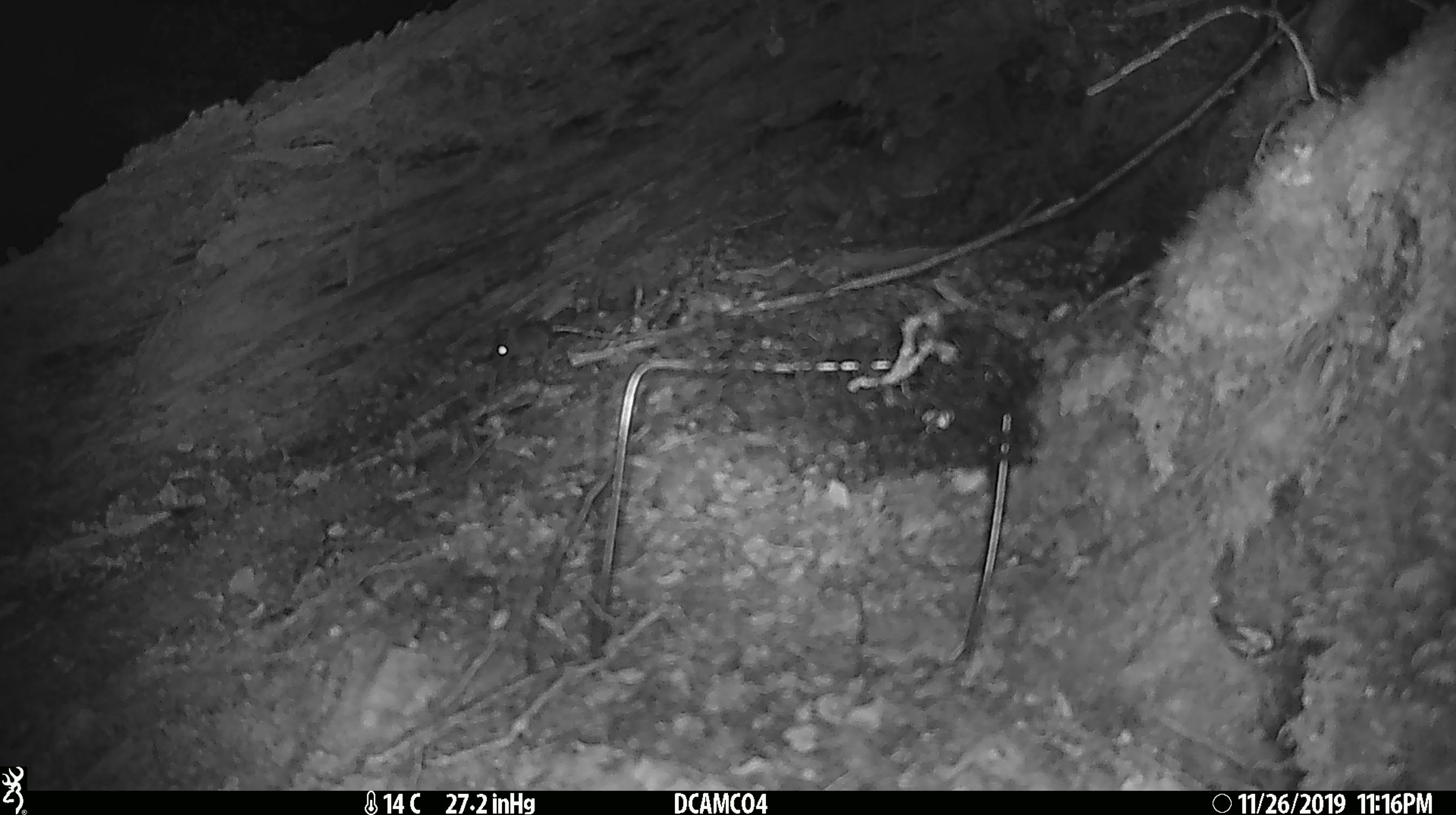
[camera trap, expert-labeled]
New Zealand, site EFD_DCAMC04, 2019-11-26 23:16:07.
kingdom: Animalia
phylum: Chordata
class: Mammalia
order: Rodentia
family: Muridae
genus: Mus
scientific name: Mus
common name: mouse